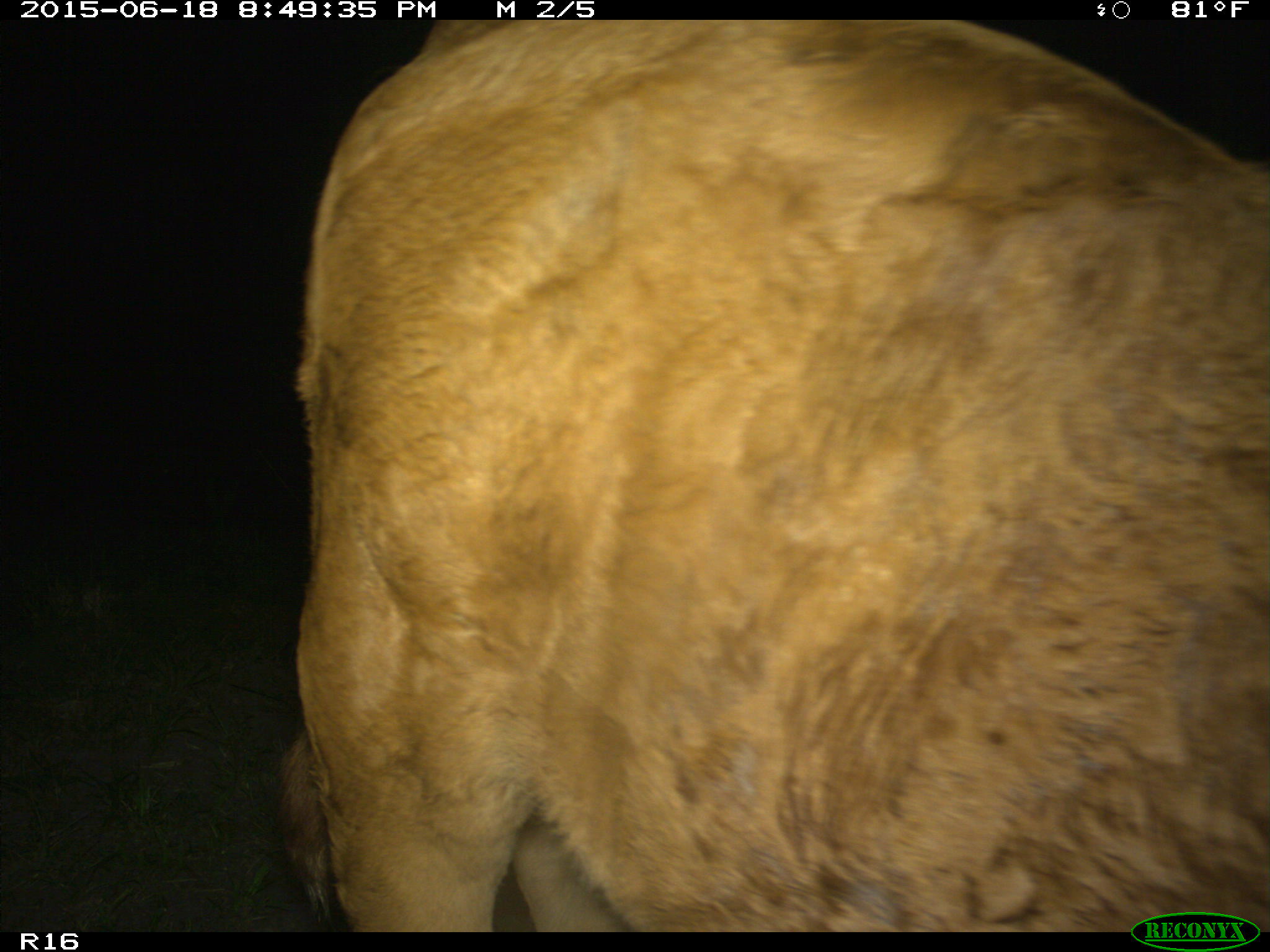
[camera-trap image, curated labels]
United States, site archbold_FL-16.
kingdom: Animalia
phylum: Chordata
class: Mammalia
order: Artiodactyla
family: Bovidae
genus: Bos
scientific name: Bos taurus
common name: domestic cow